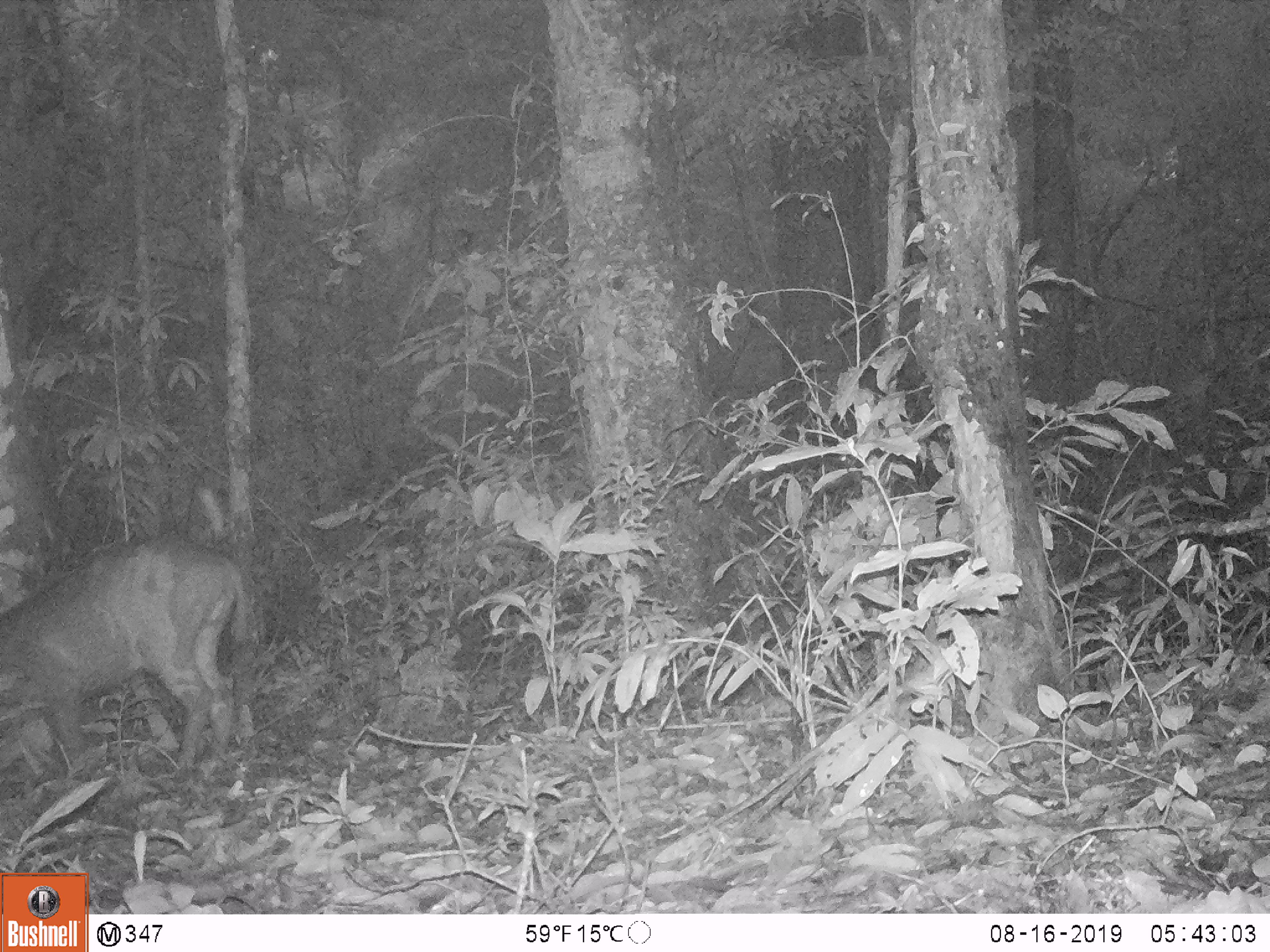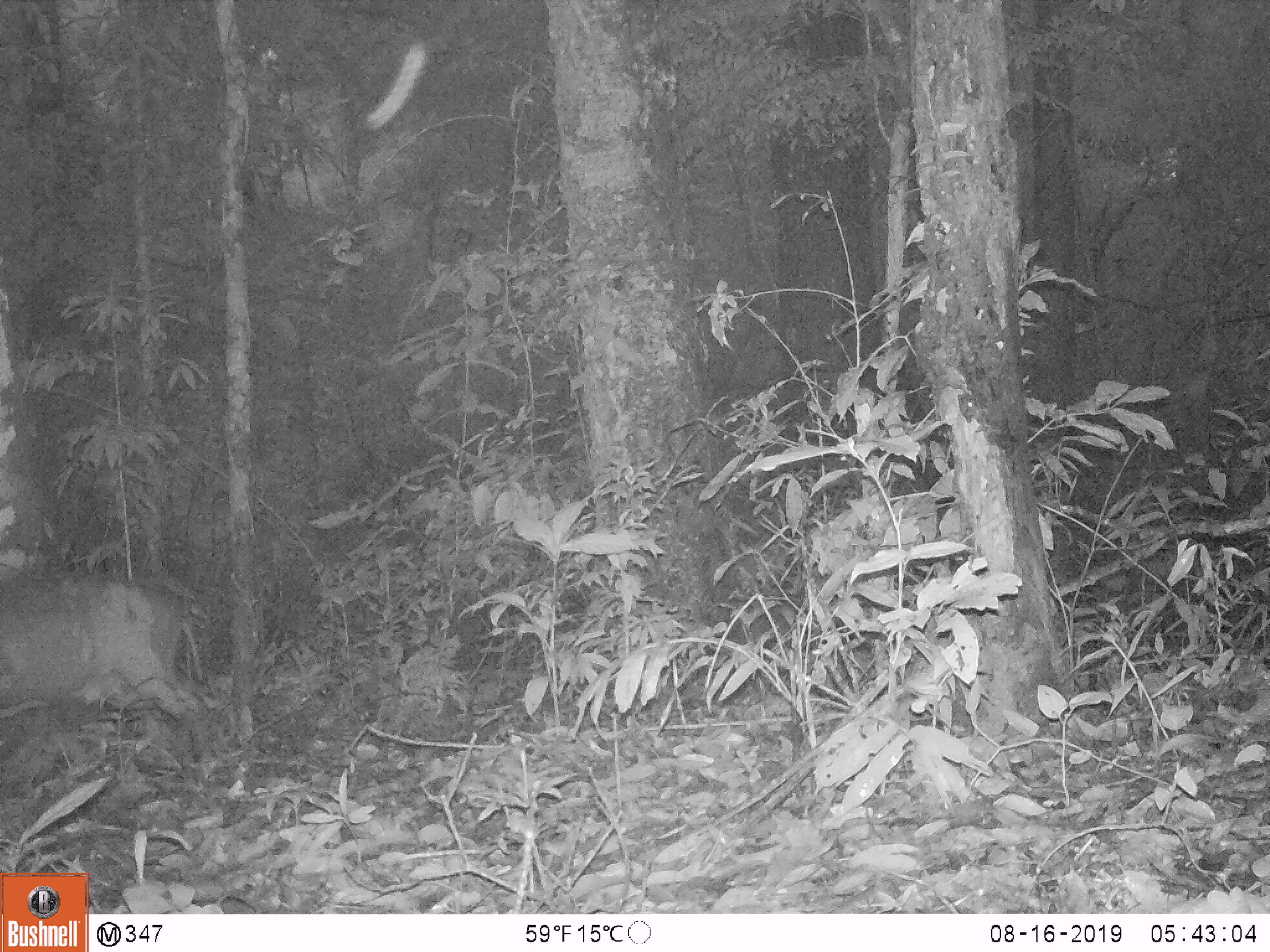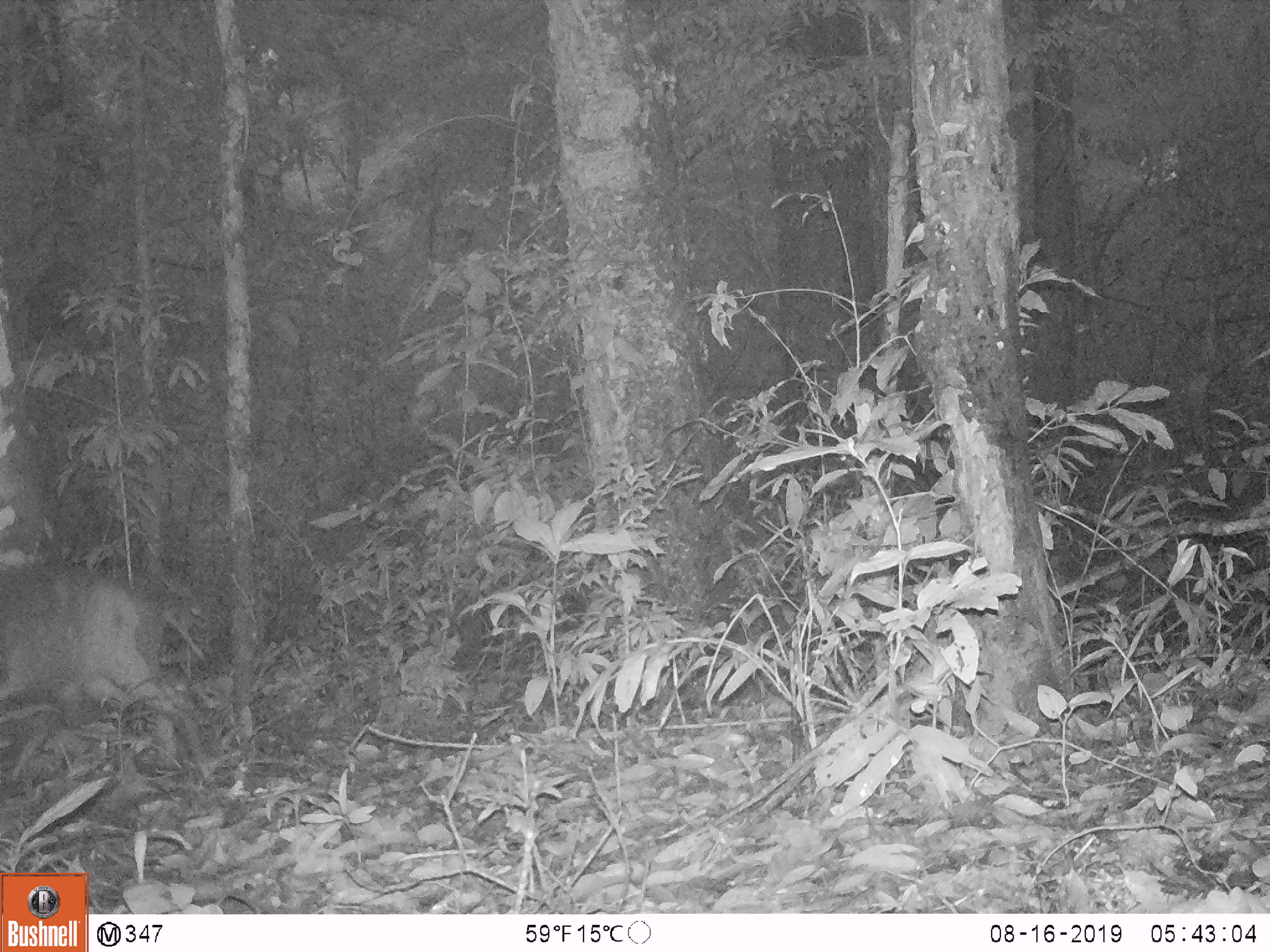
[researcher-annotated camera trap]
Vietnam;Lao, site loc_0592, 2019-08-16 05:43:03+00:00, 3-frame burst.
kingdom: Animalia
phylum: Chordata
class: Mammalia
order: Artiodactyla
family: Suidae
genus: Sus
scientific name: Sus scrofa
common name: eurasian wild pig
Eurasian wild pig (Sus scrofa). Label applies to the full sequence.